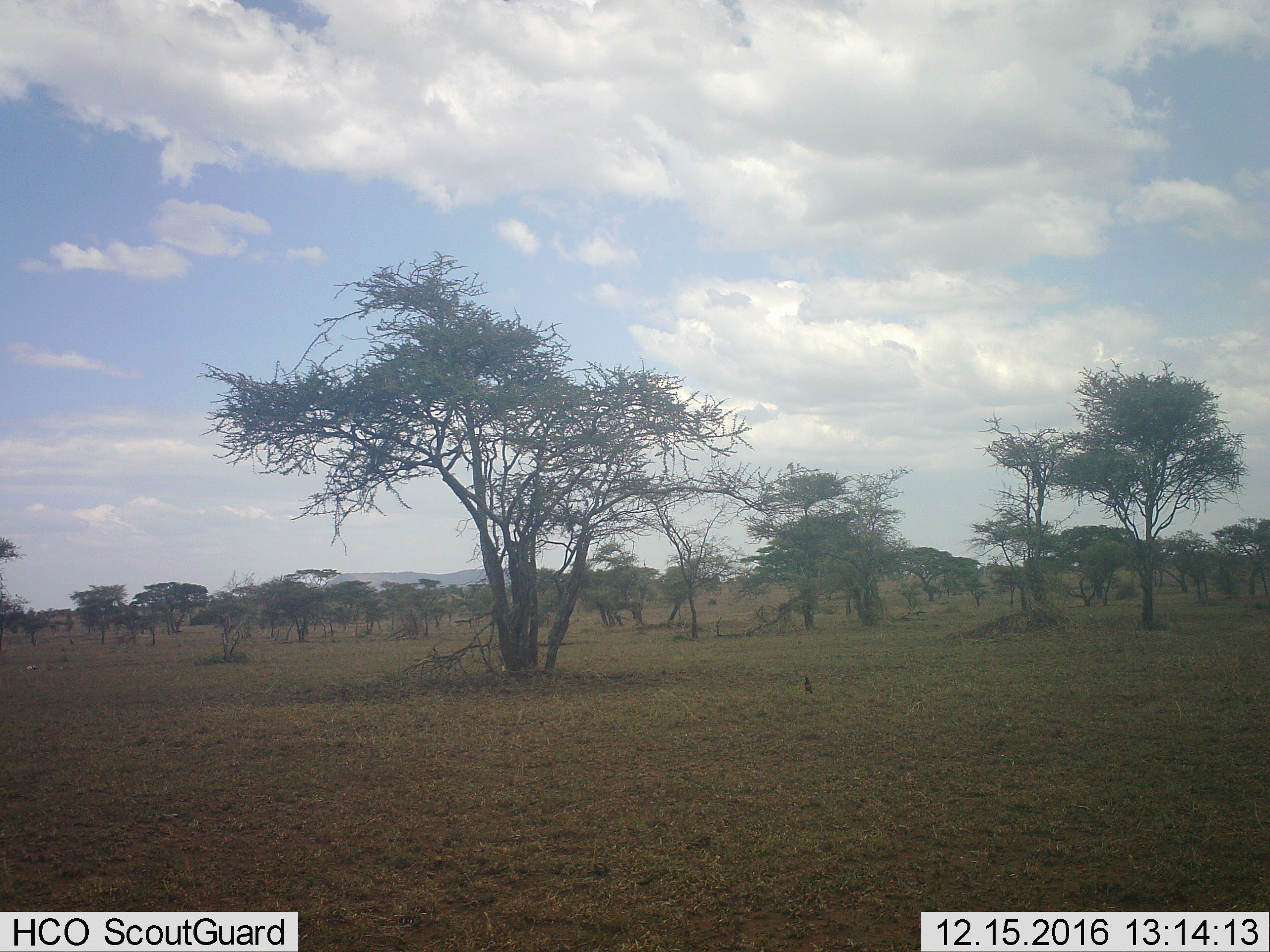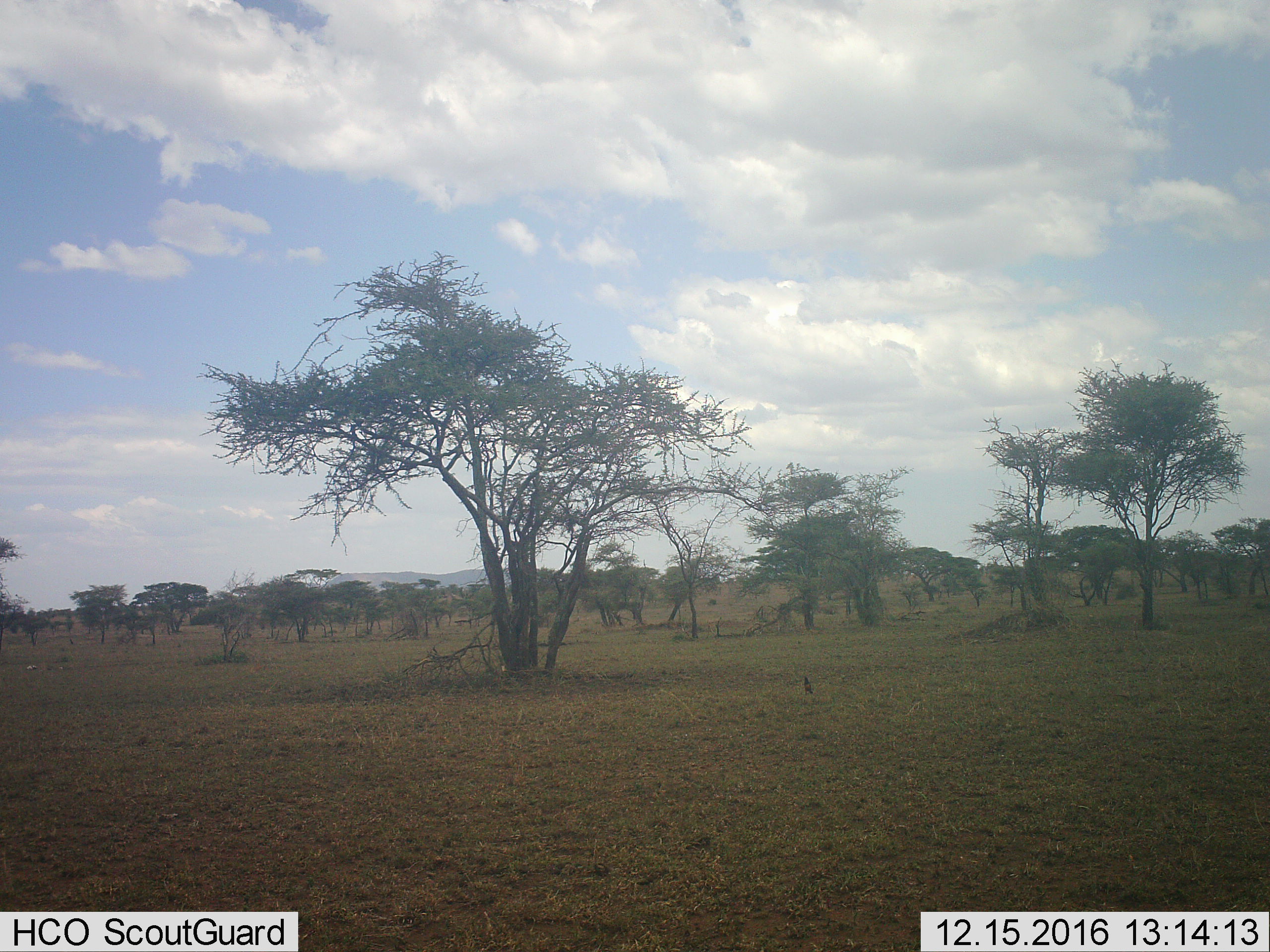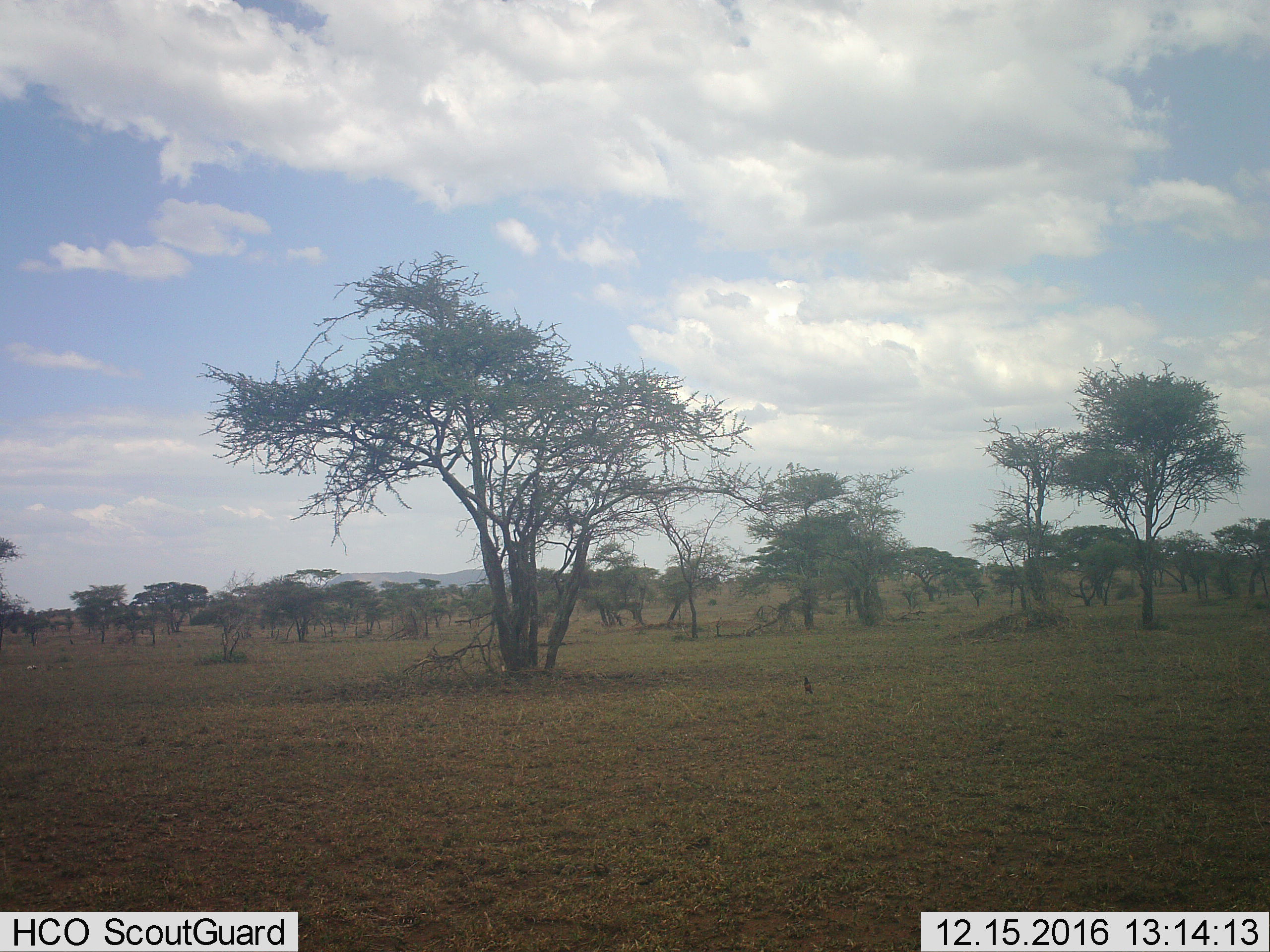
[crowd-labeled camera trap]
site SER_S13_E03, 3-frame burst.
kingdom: Animalia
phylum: Chordata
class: Aves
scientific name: Aves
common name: bird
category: birdother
Birdother (bird) (Aves), count 1. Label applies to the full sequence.